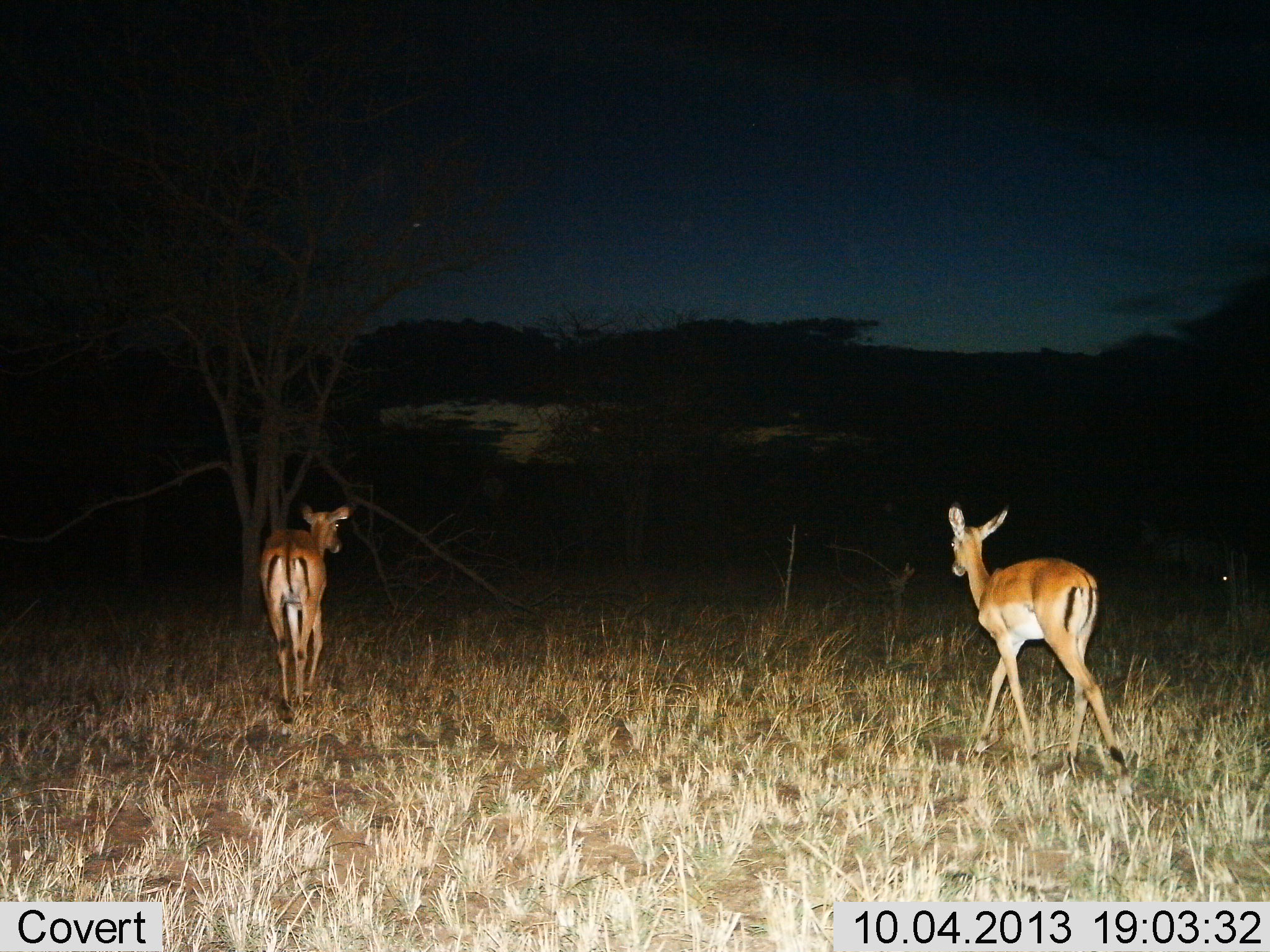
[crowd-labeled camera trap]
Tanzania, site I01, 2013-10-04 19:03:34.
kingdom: Animalia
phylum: Chordata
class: Mammalia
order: Artiodactyla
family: Bovidae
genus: Aepyceros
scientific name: Aepyceros melampus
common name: impala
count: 2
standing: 9%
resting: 0%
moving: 95%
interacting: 0%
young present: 5%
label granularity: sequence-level